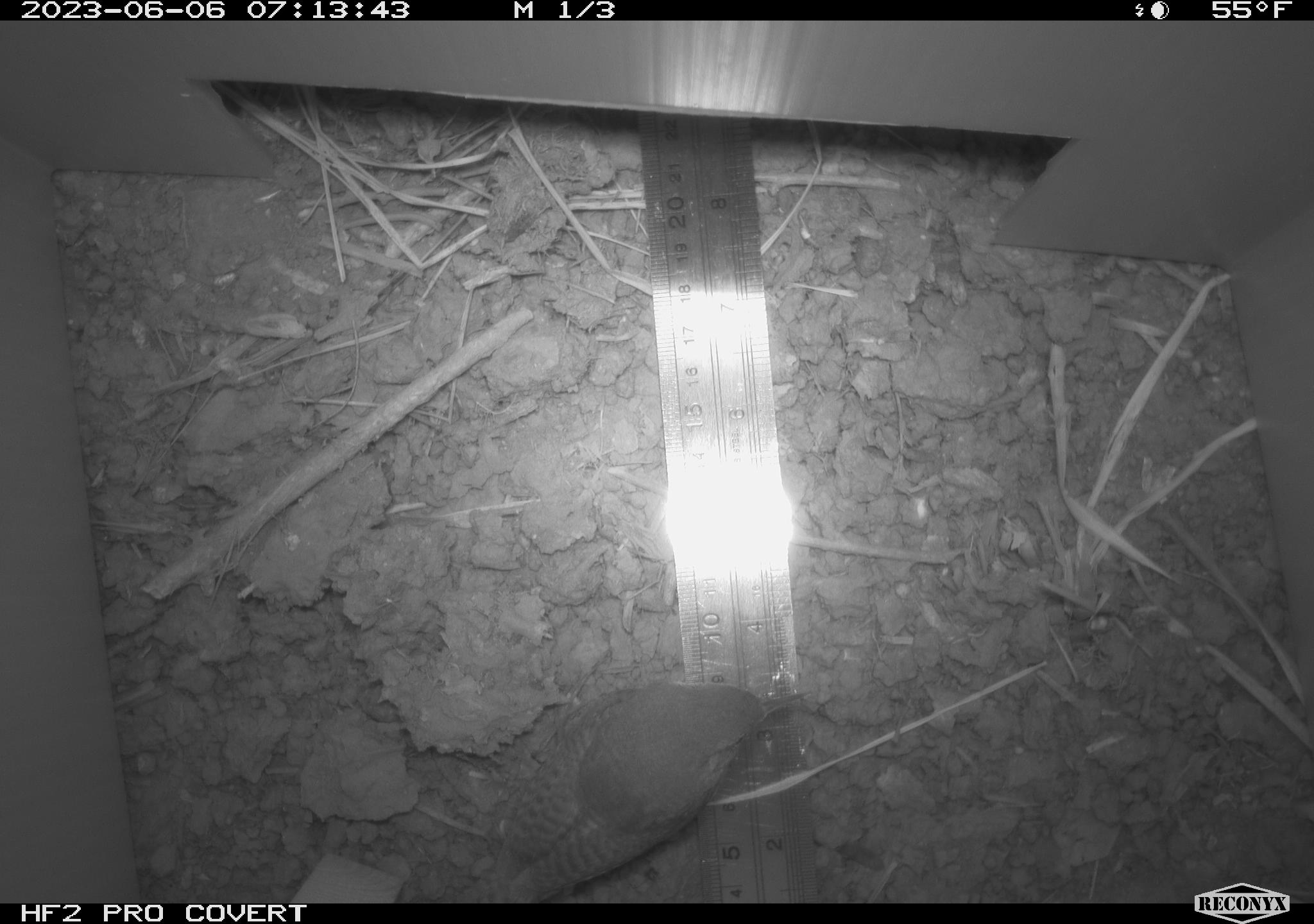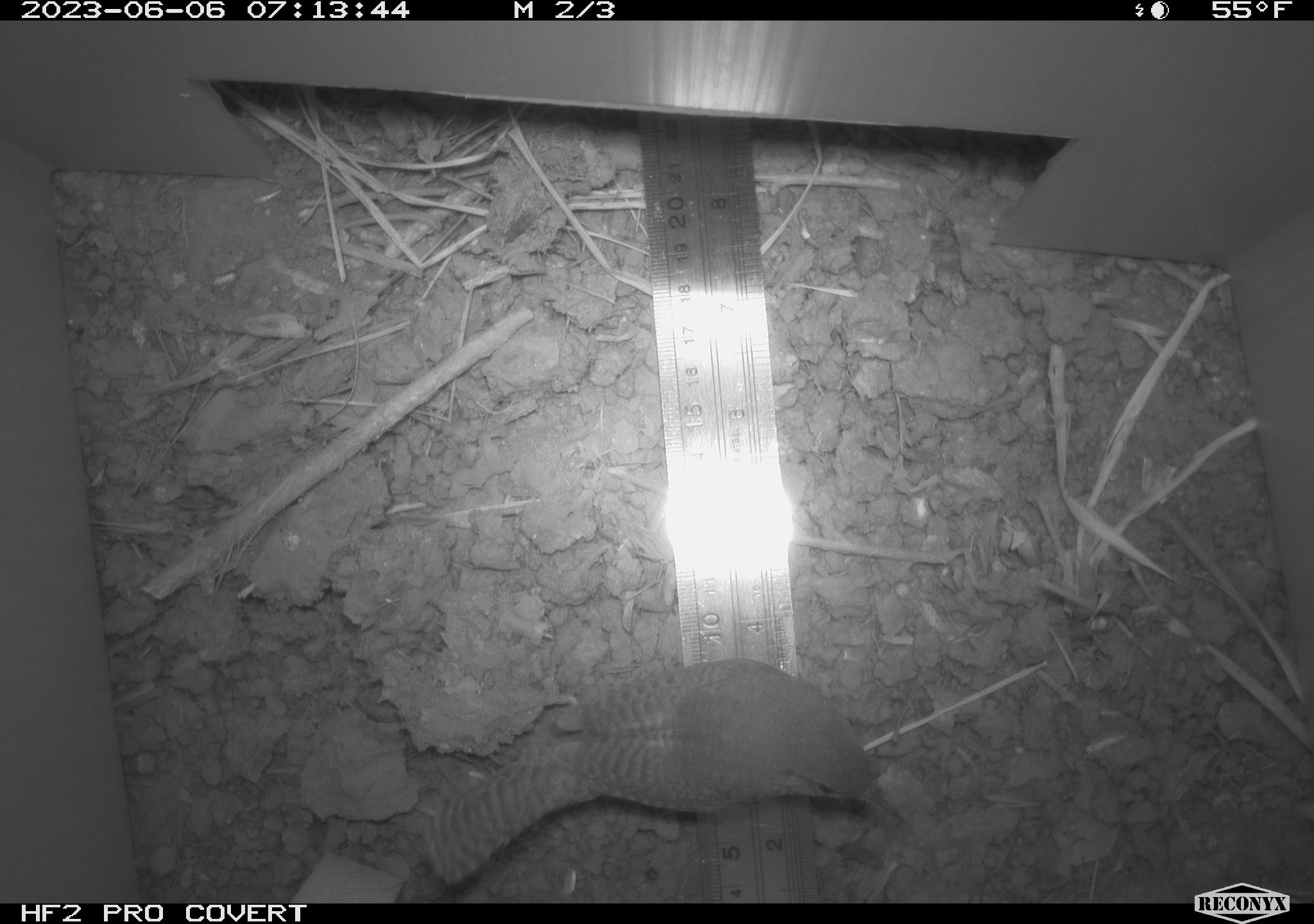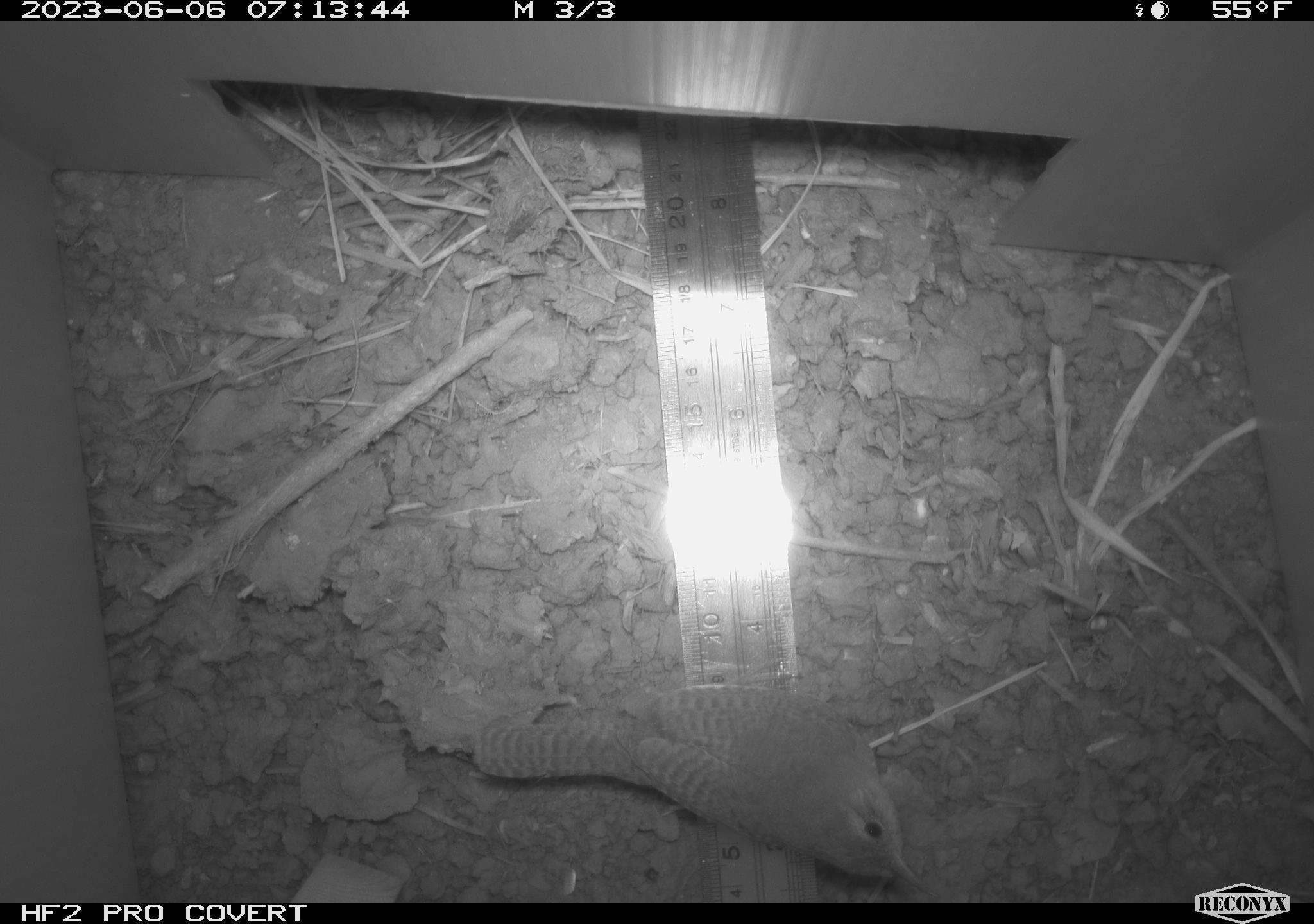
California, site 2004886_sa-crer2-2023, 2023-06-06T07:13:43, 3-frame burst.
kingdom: Animalia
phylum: Chordata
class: Aves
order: Passeriformes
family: Troglodytidae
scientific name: Troglodytidae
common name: wren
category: troglodytidae family